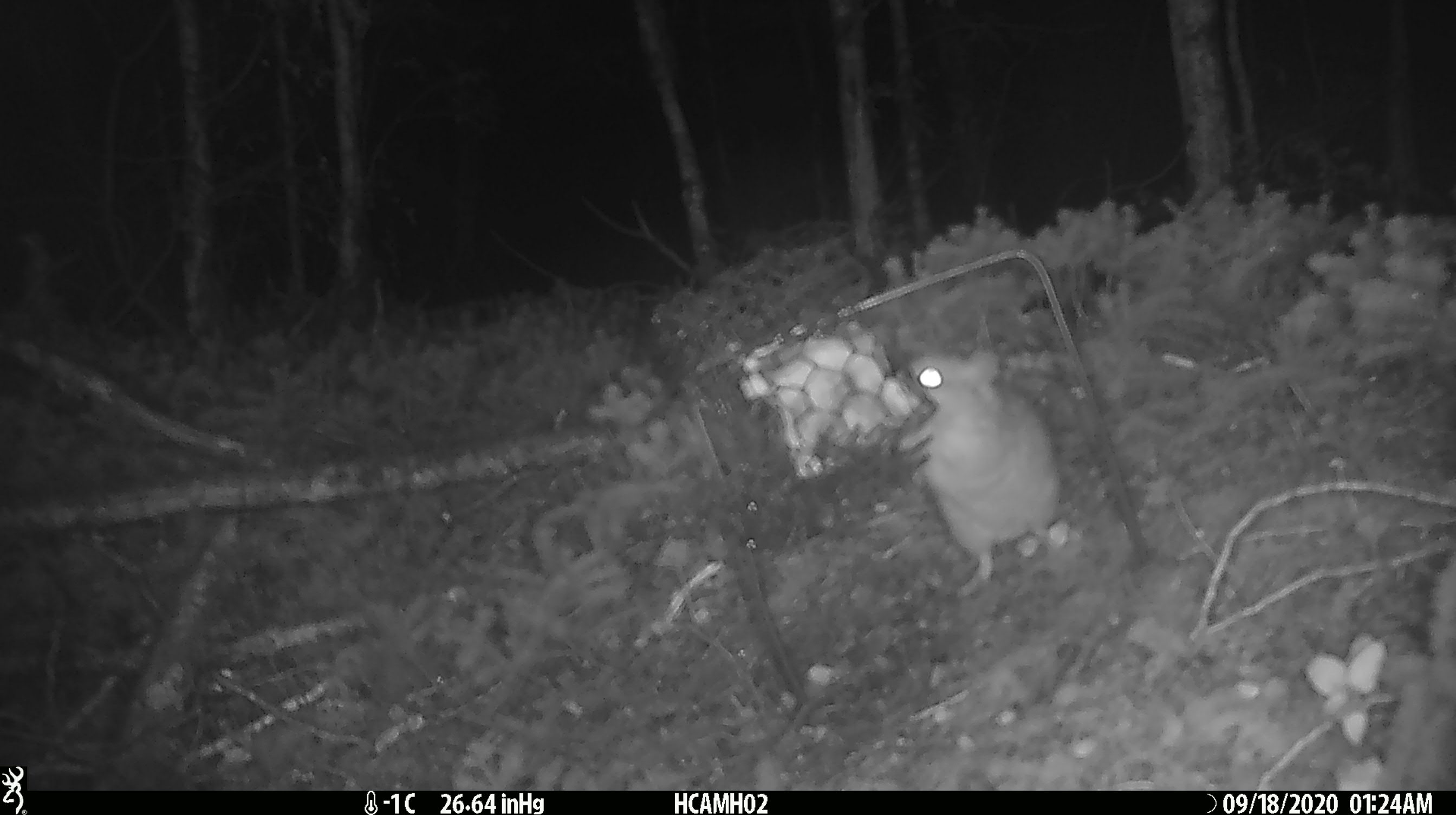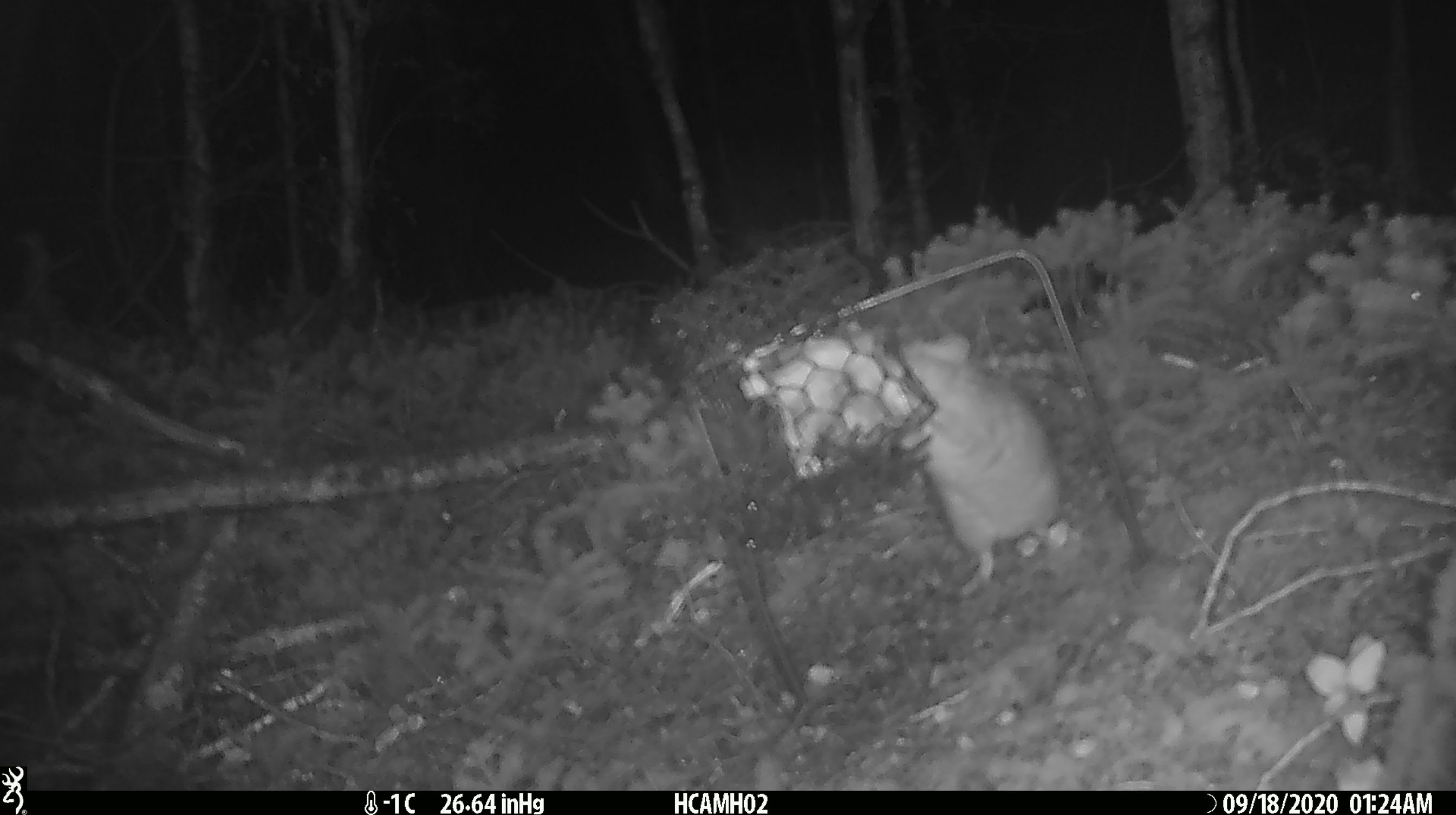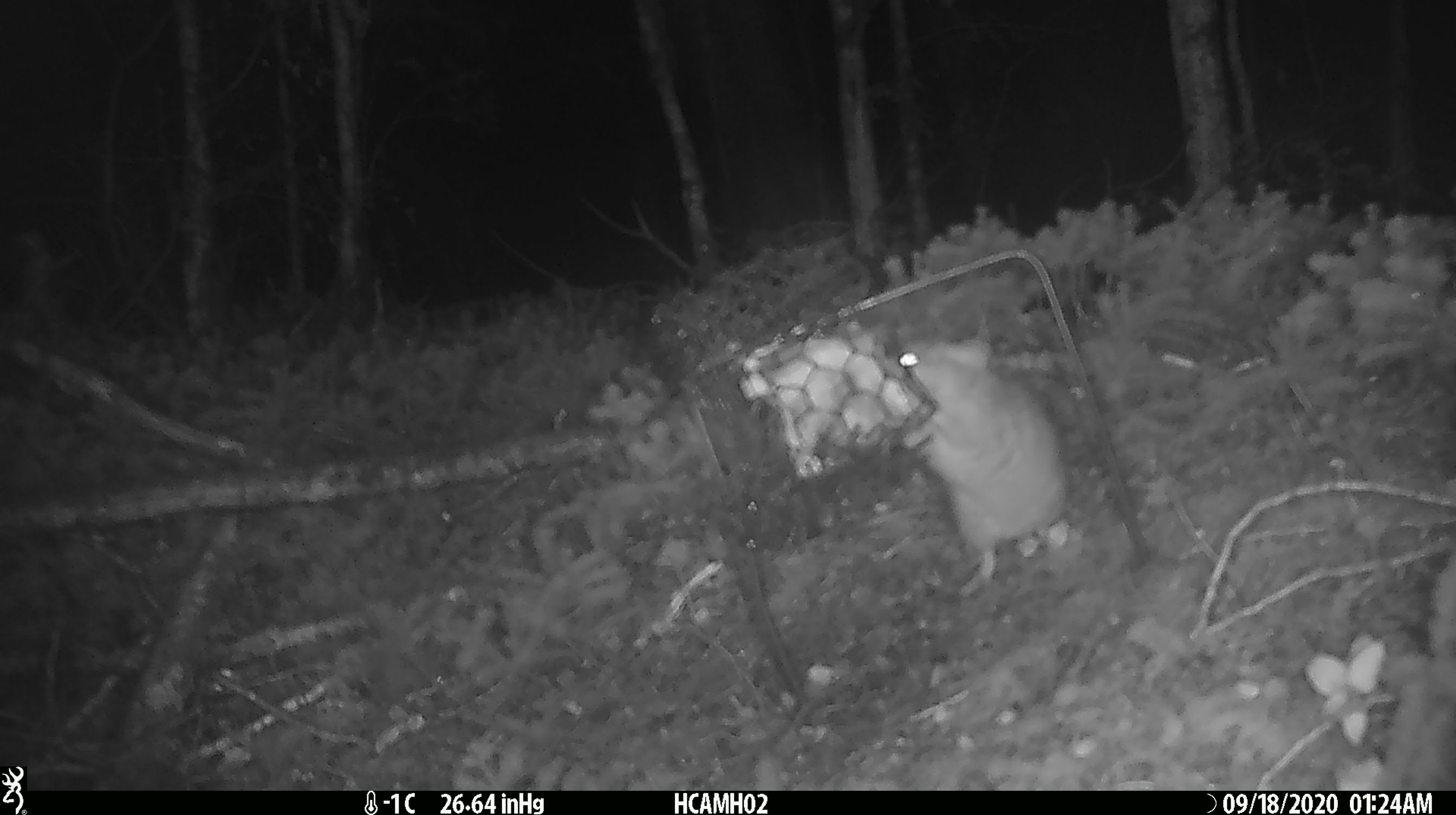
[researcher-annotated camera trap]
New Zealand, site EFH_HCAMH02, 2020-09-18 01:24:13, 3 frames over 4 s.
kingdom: Animalia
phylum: Chordata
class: Mammalia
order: Rodentia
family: Muridae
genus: Rattus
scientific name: Rattus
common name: rat